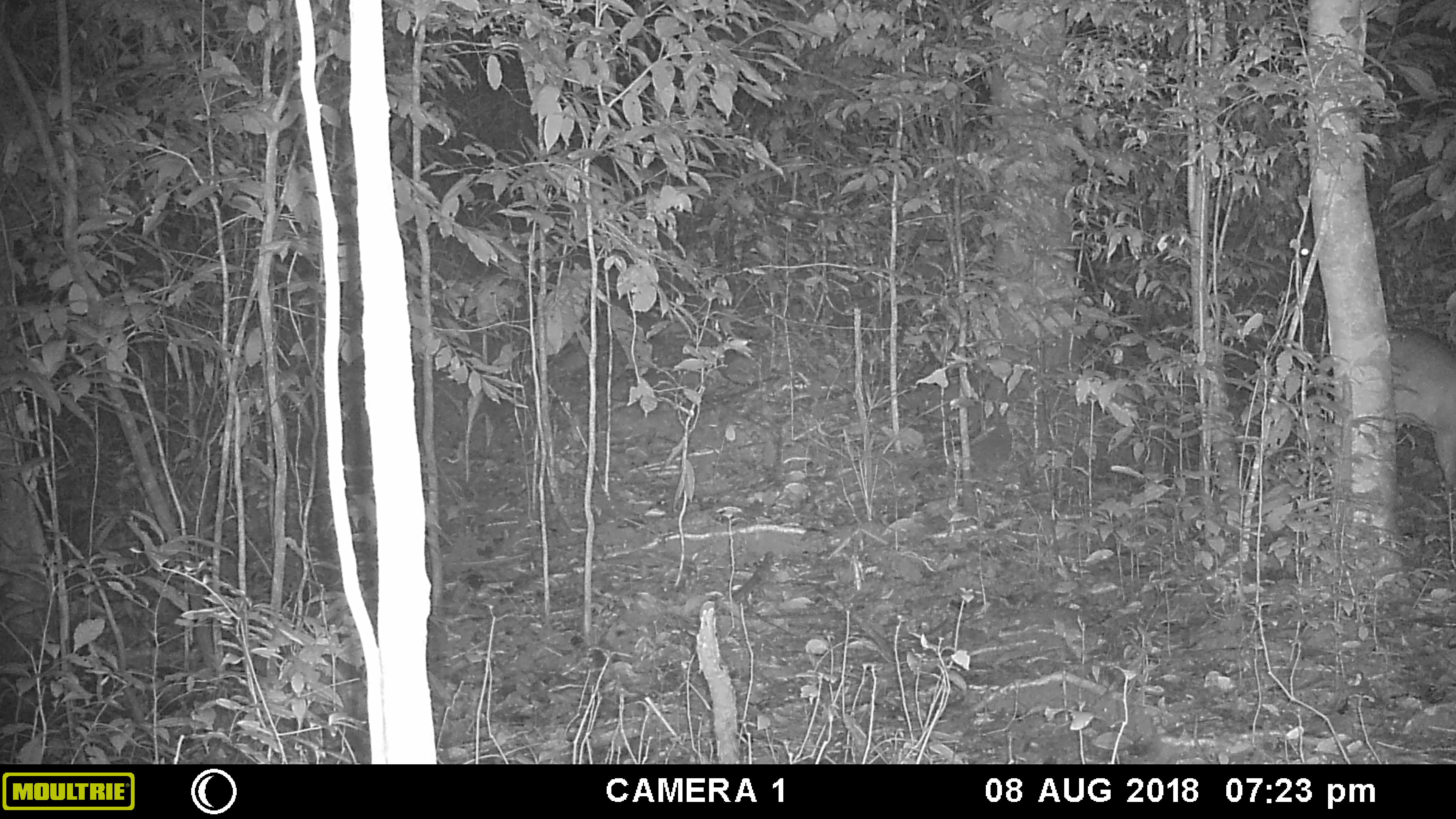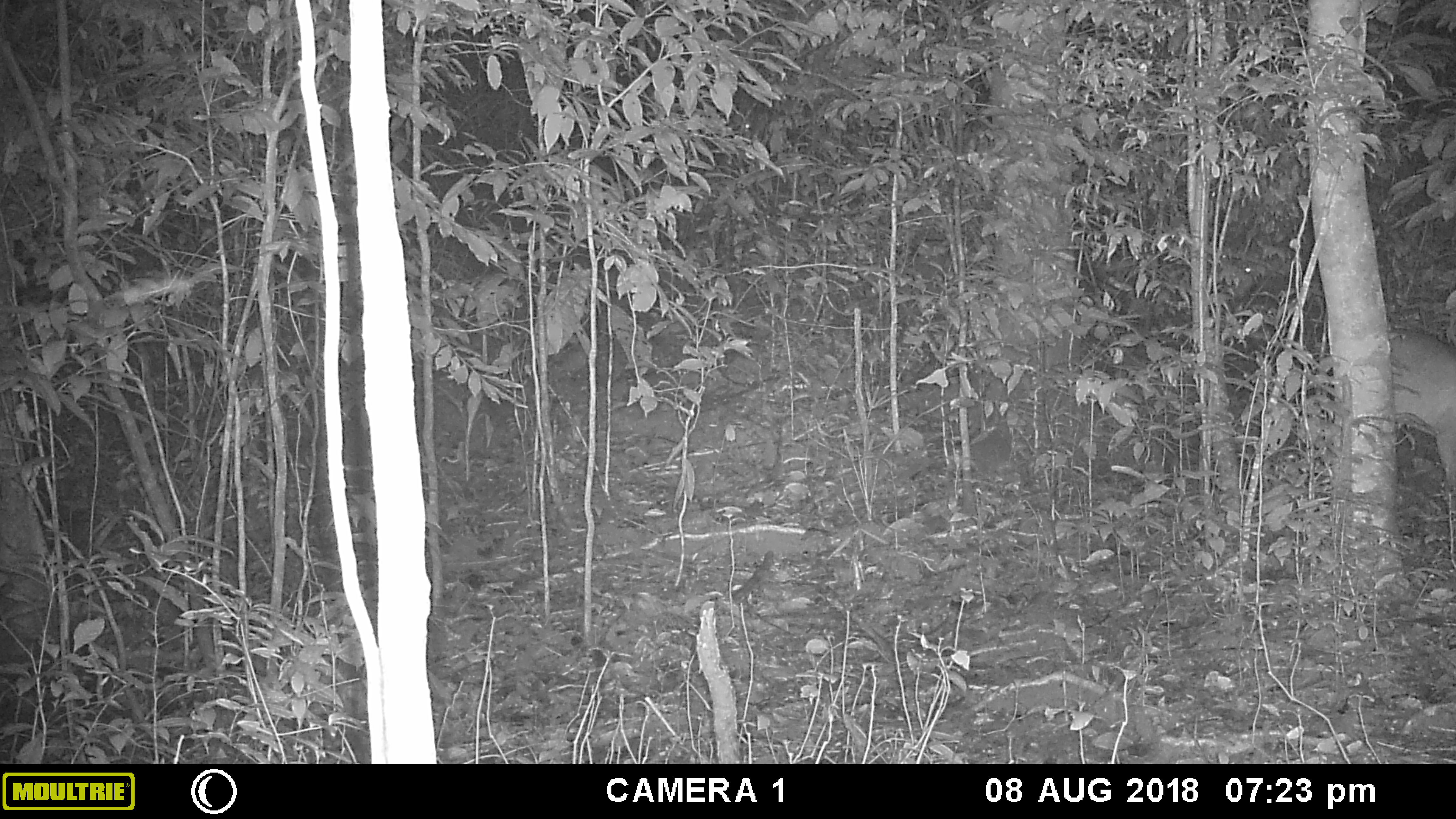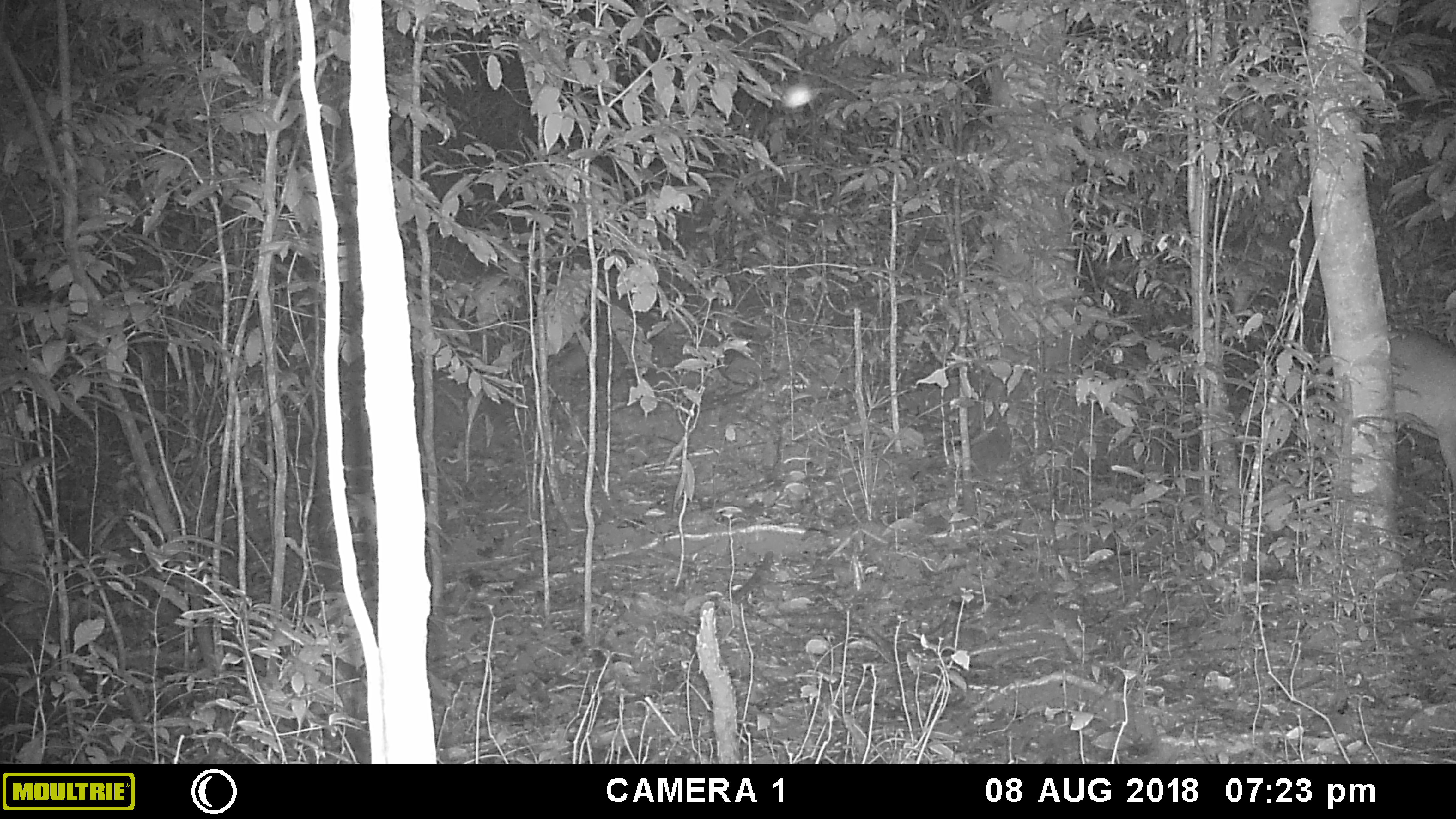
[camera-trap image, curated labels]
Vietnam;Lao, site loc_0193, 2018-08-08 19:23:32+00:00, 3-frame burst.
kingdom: Animalia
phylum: Chordata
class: Mammalia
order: Artiodactyla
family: Cervidae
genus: Muntiacus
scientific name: Muntiacus vuquangensis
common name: large-antlered muntjac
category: large antlered muntjac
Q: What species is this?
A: Large antlered muntjac (large-antlered muntjac) (Muntiacus vuquangensis).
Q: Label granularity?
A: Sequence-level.